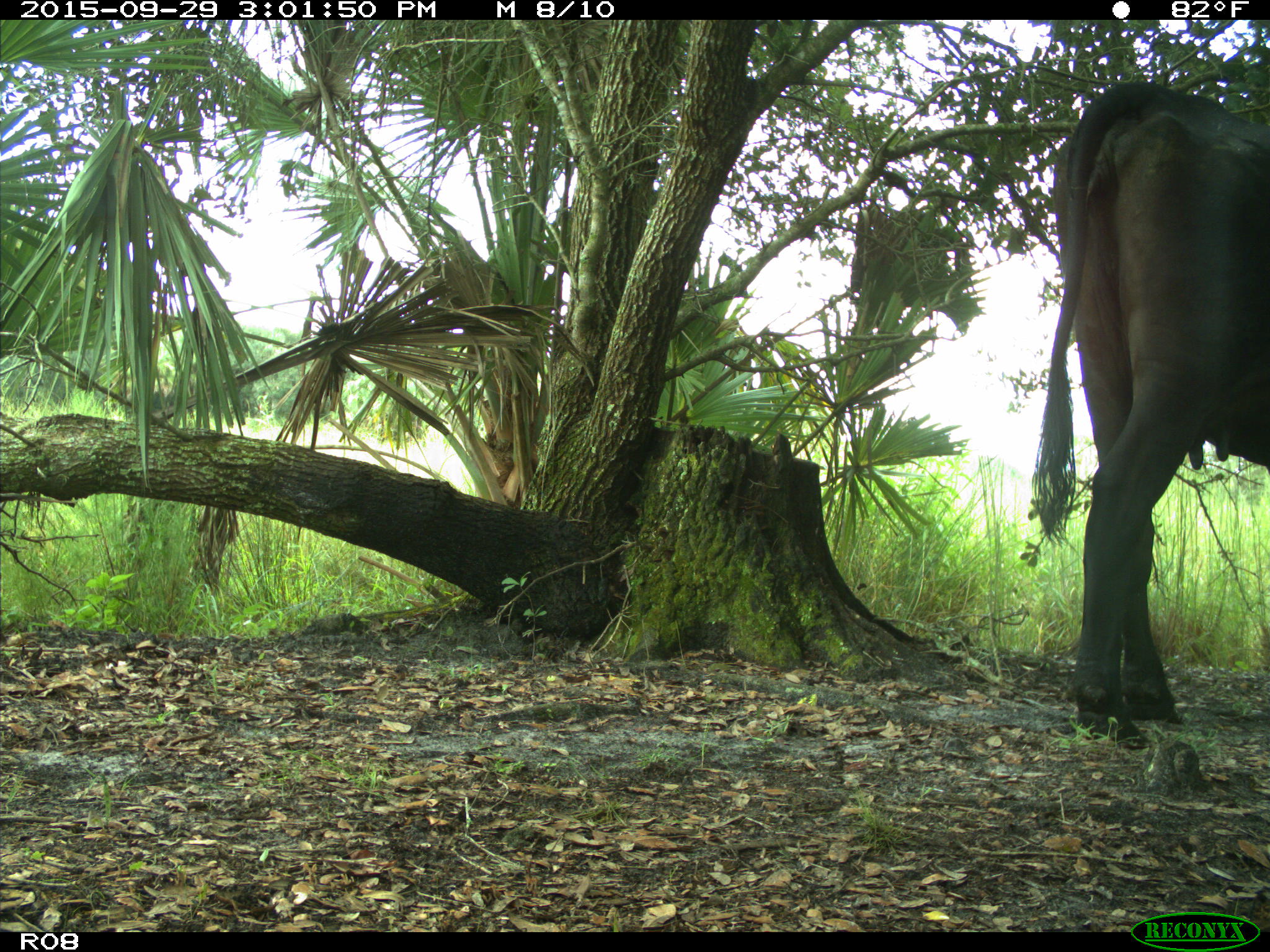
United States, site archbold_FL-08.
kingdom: Animalia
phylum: Chordata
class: Mammalia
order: Artiodactyla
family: Bovidae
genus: Bos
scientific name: Bos taurus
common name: domestic cow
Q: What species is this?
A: Bos taurus (domestic cow).